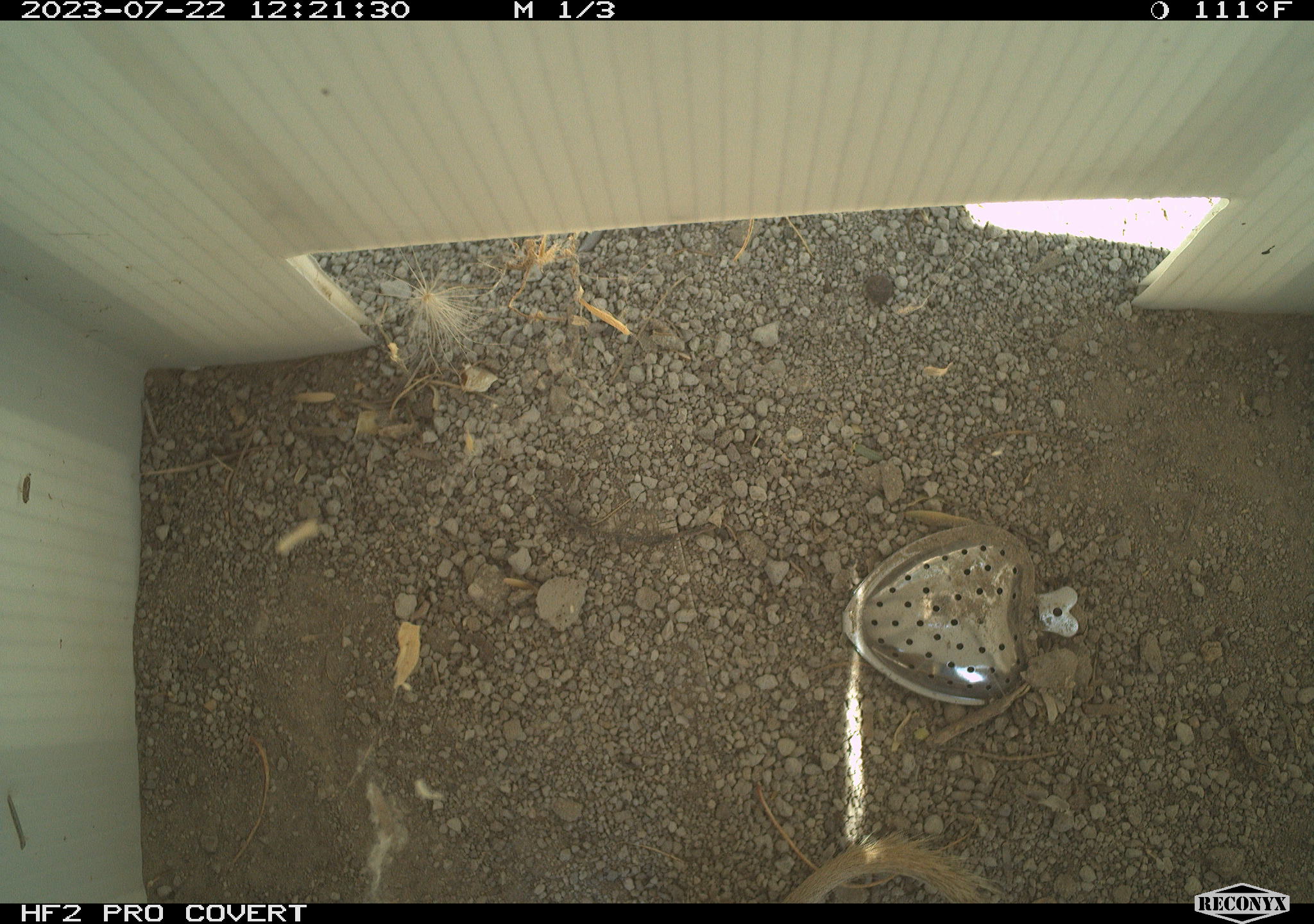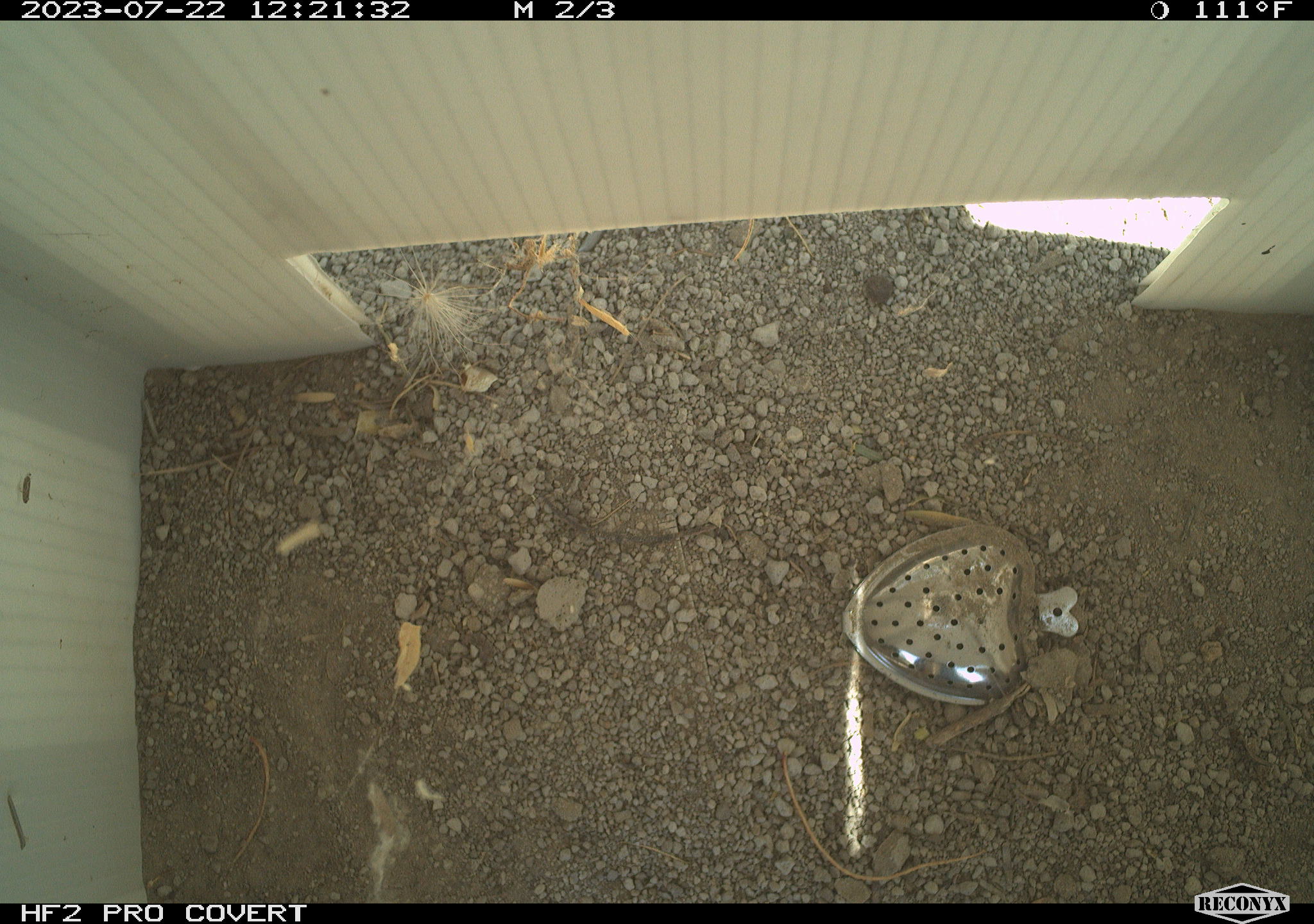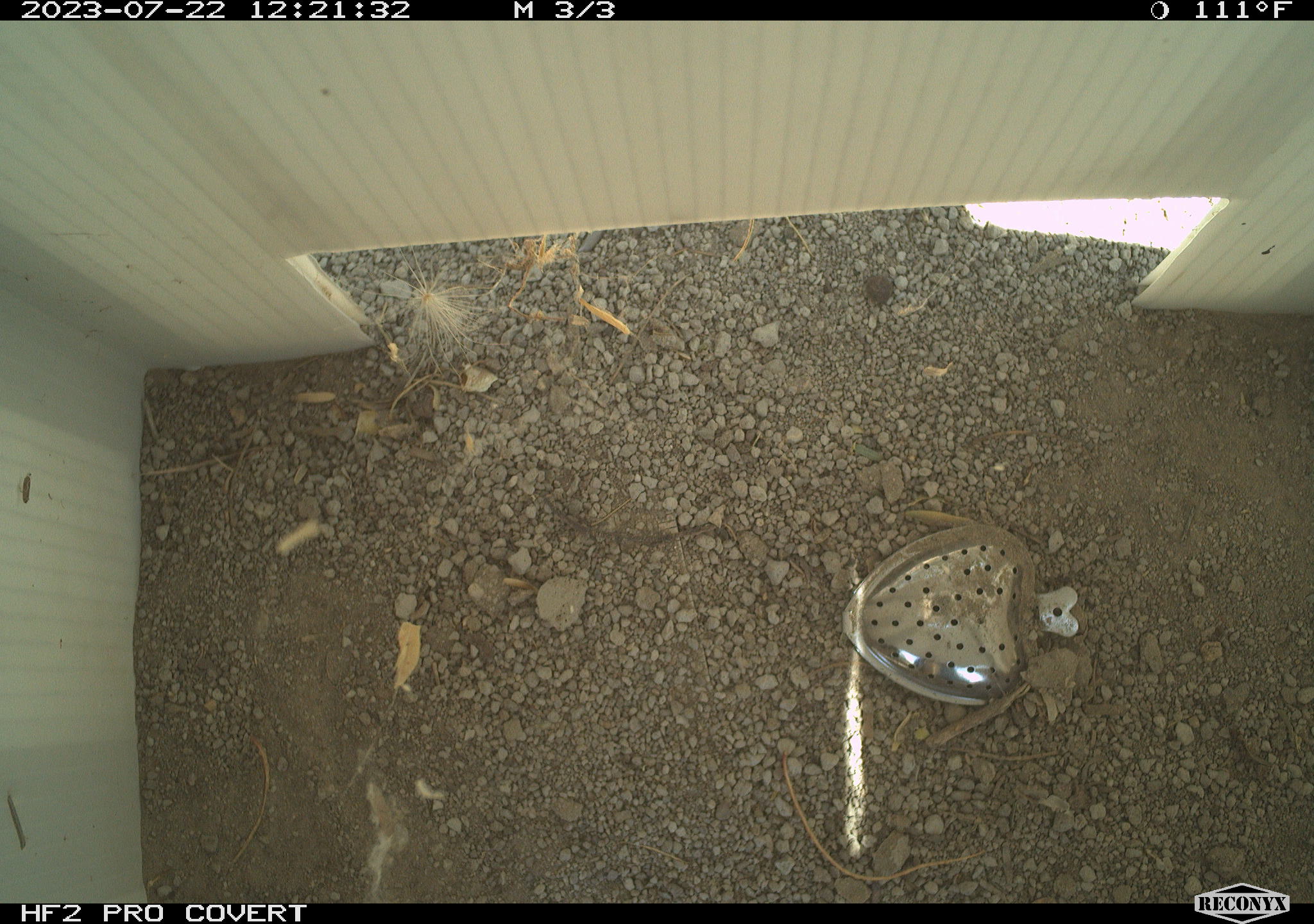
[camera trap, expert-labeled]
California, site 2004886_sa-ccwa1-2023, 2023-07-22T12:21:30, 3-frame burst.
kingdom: Animalia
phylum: Chordata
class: Mammalia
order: Rodentia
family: Sciuridae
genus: Xerospermophilus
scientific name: Xerospermophilus tereticaudus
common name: round-tailed ground squirrel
Round-tailed ground squirrel (Xerospermophilus tereticaudus).